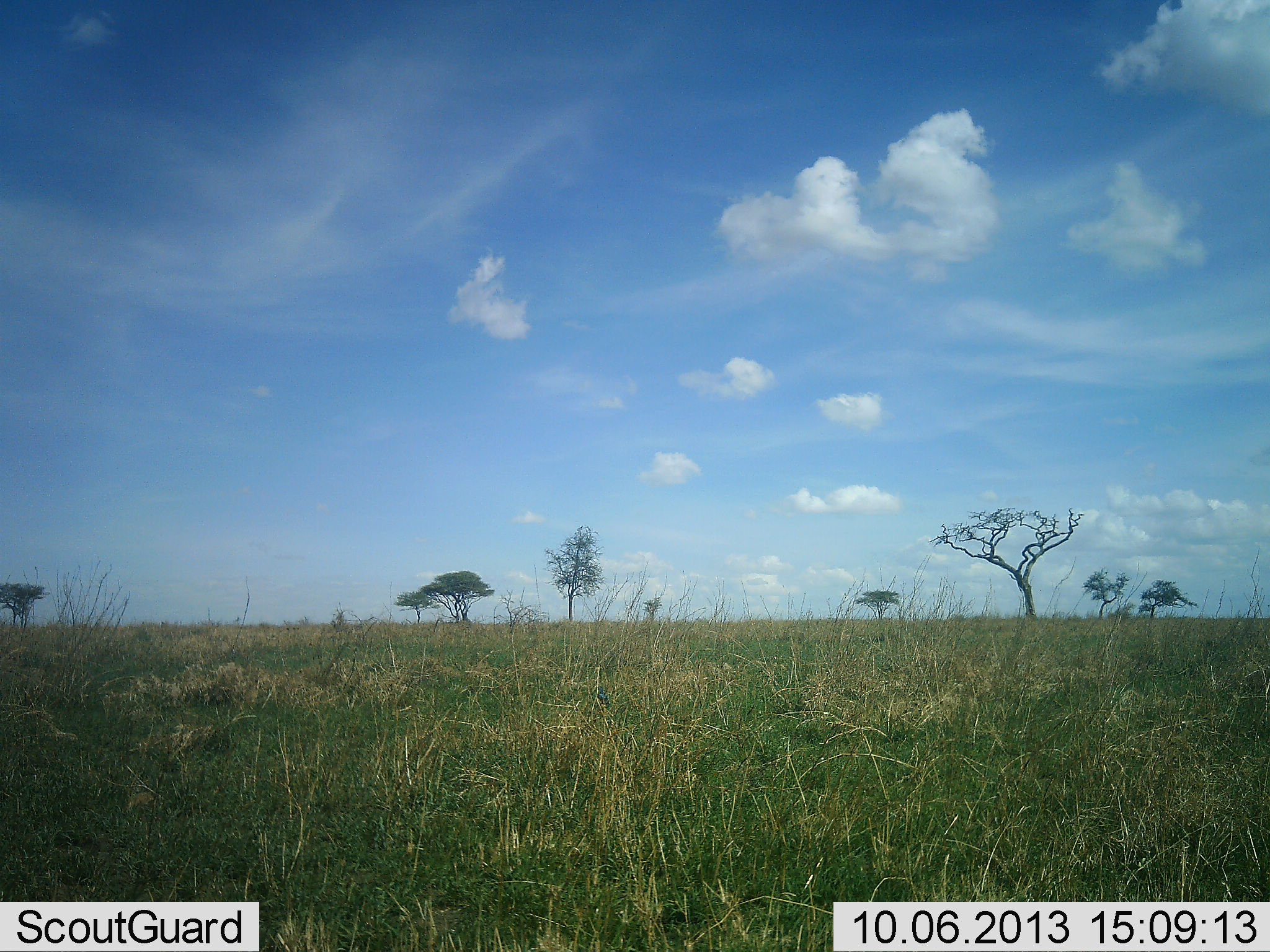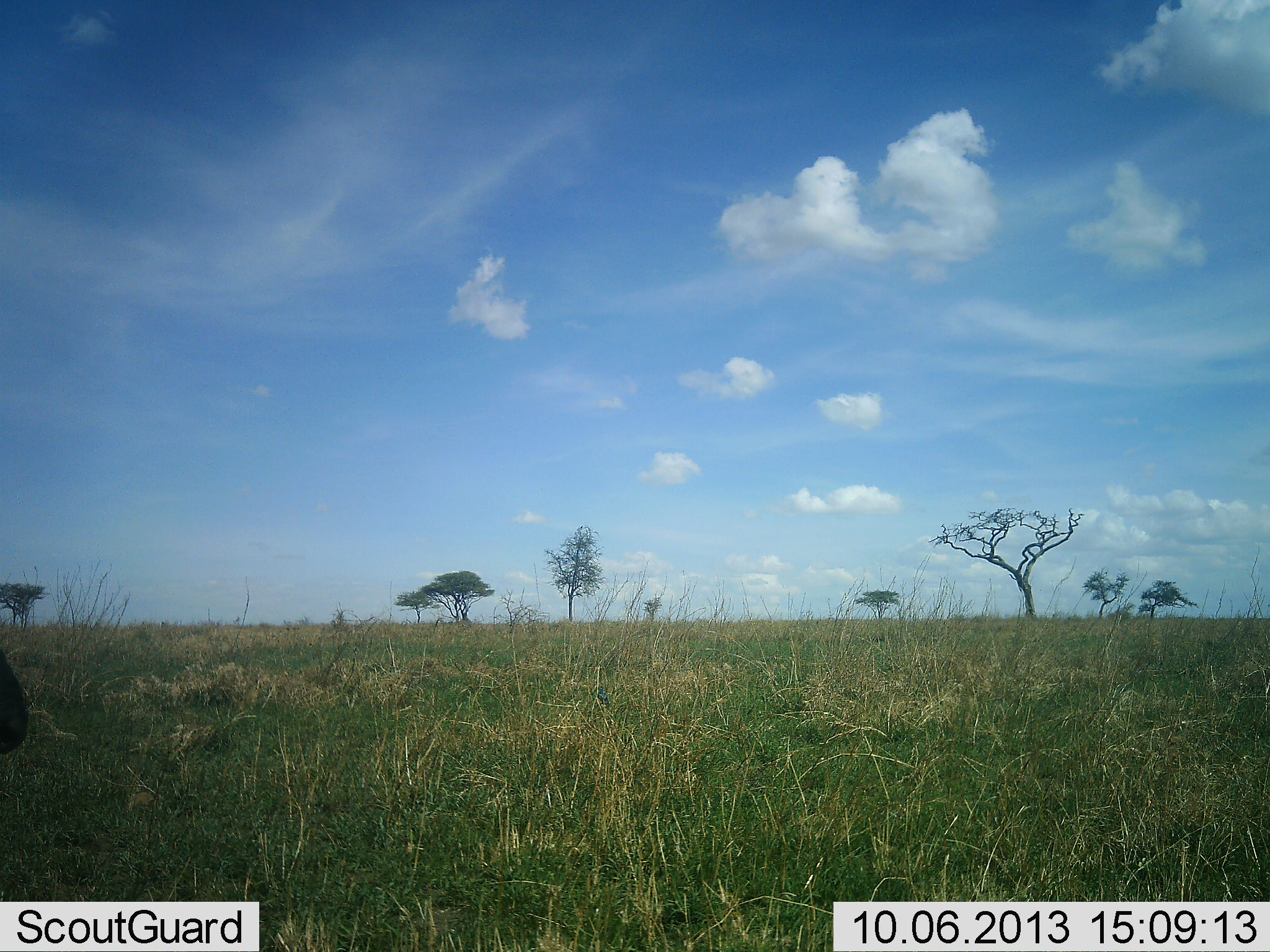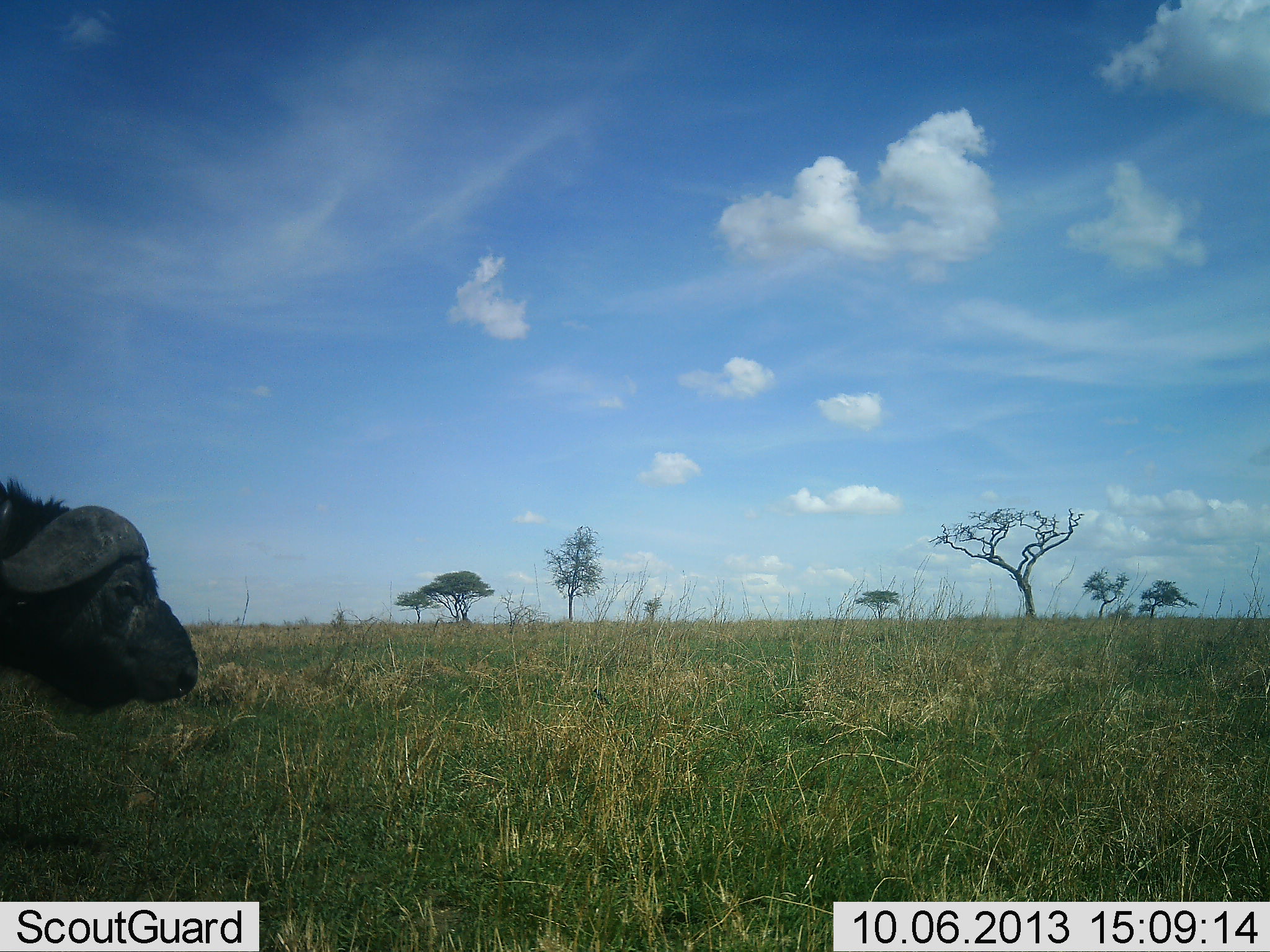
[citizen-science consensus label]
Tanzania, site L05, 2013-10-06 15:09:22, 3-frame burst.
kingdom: Animalia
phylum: Chordata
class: Mammalia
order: Artiodactyla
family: Bovidae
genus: Syncerus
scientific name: Syncerus caffer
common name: cape buffalo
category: buffalo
Buffalo (cape buffalo) (Syncerus caffer), count 1. Behavior (volunteer vote fractions): standing 4%, resting 0%, moving 96%, interacting 0%. Young present (vote fraction): 0%. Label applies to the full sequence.